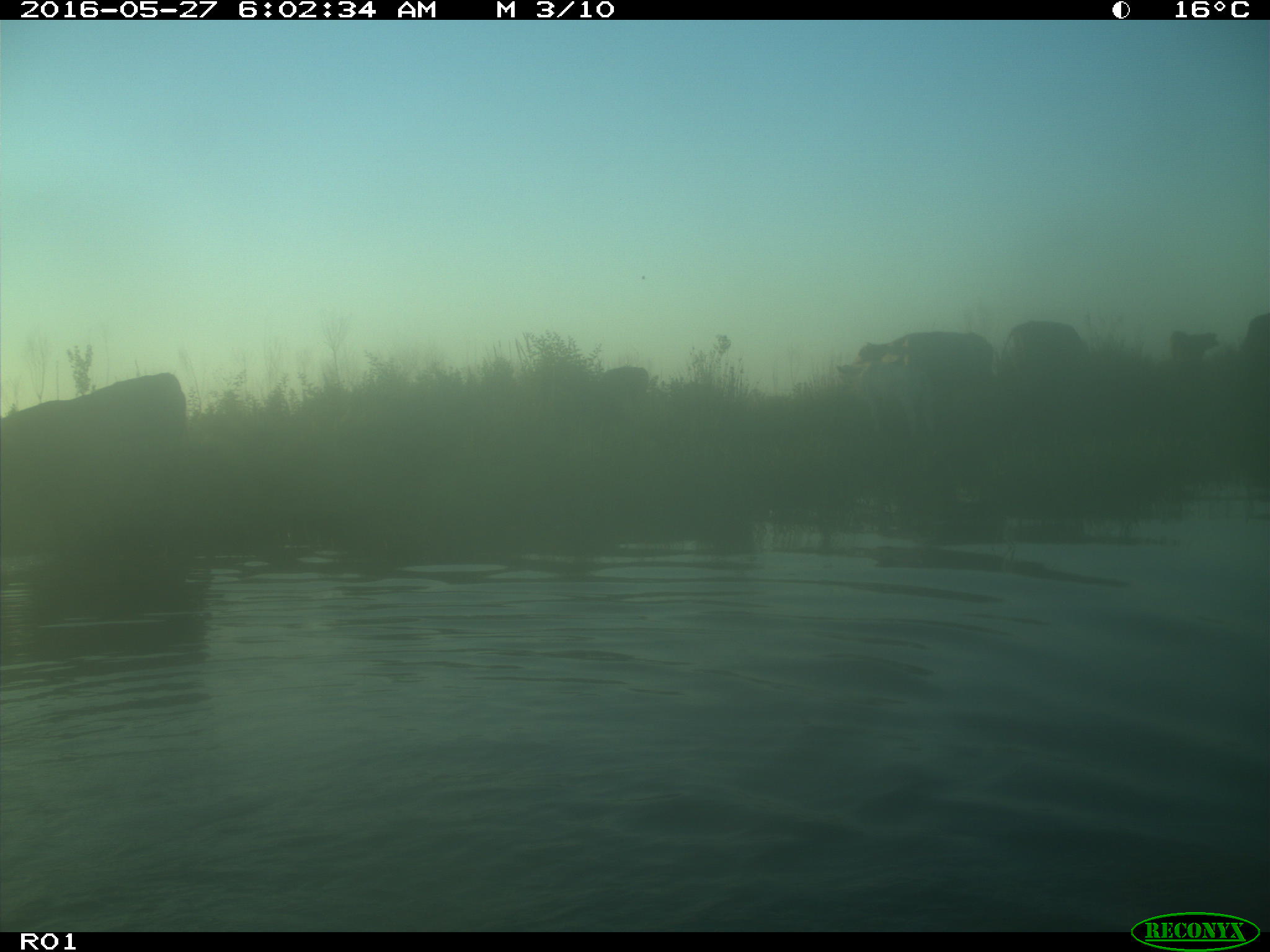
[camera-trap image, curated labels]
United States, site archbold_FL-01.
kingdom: Animalia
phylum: Chordata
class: Mammalia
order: Artiodactyla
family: Bovidae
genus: Bos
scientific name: Bos taurus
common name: domestic cow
Bos taurus (domestic cow).